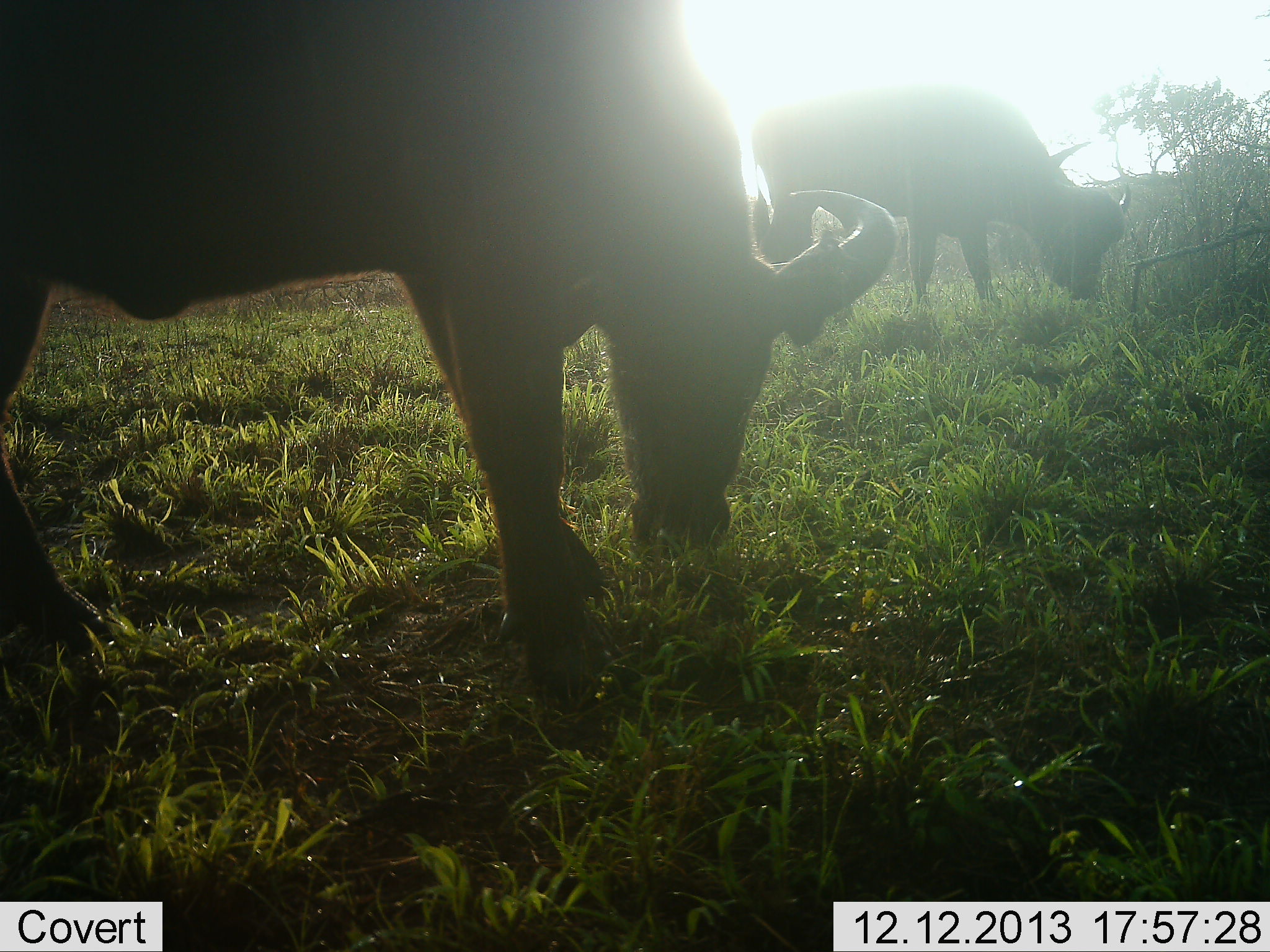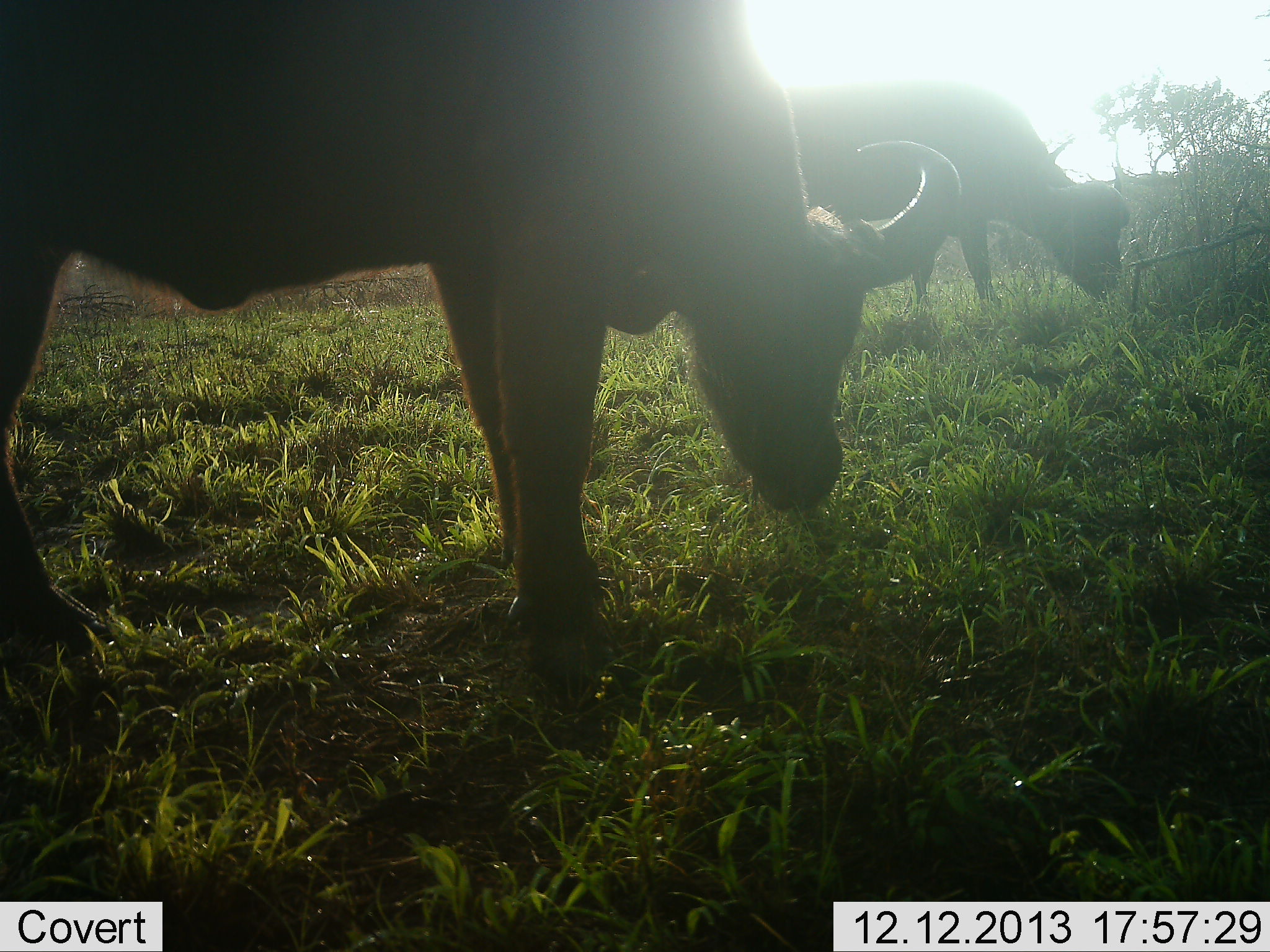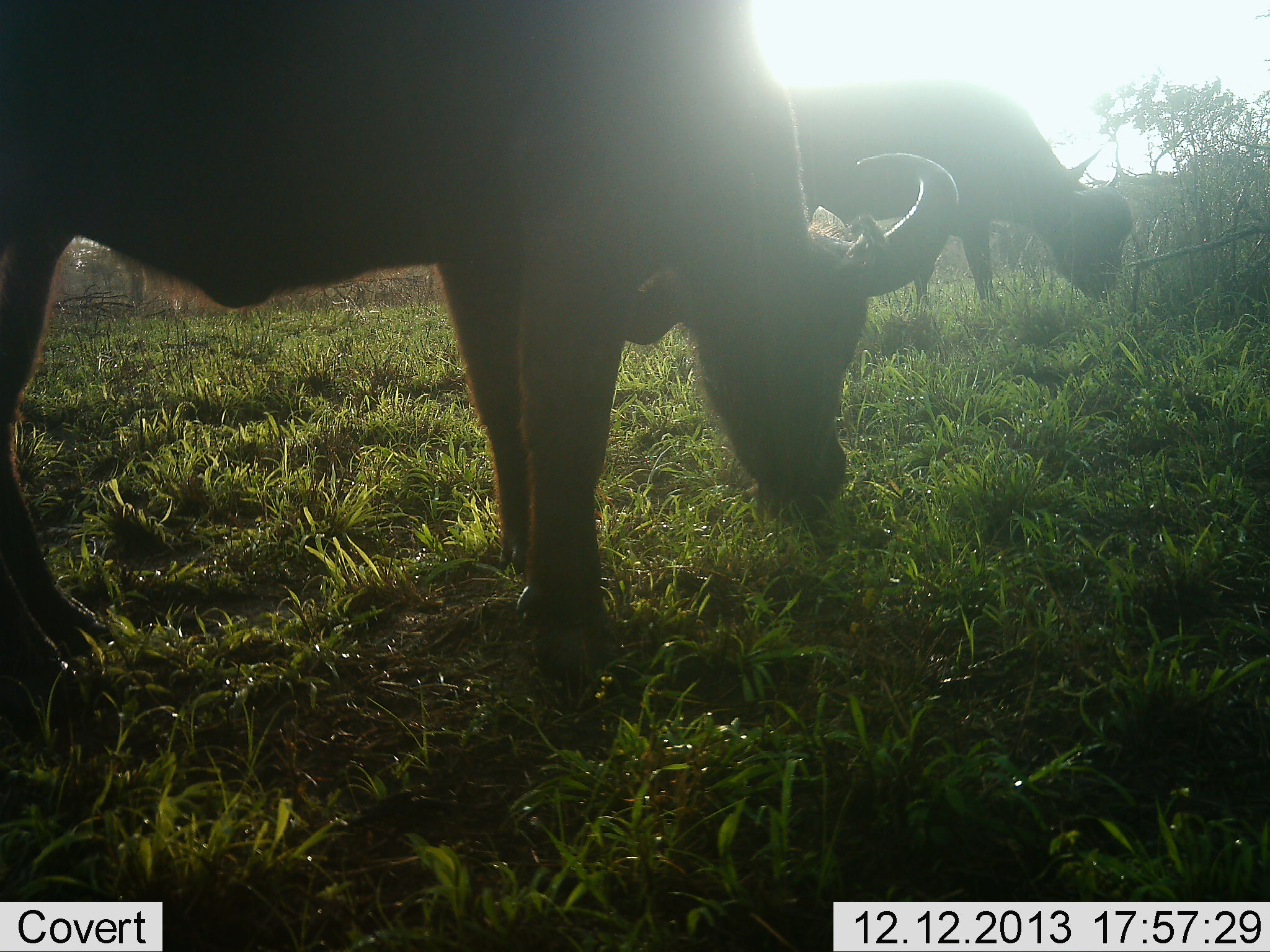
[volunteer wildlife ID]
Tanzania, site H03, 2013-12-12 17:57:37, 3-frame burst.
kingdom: Animalia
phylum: Chordata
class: Mammalia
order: Artiodactyla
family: Bovidae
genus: Syncerus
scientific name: Syncerus caffer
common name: cape buffalo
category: buffalo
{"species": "buffalo (cape buffalo) (Syncerus caffer)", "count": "2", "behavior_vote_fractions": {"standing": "20%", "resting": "0%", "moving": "0%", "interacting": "0%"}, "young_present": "0%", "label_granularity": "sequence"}